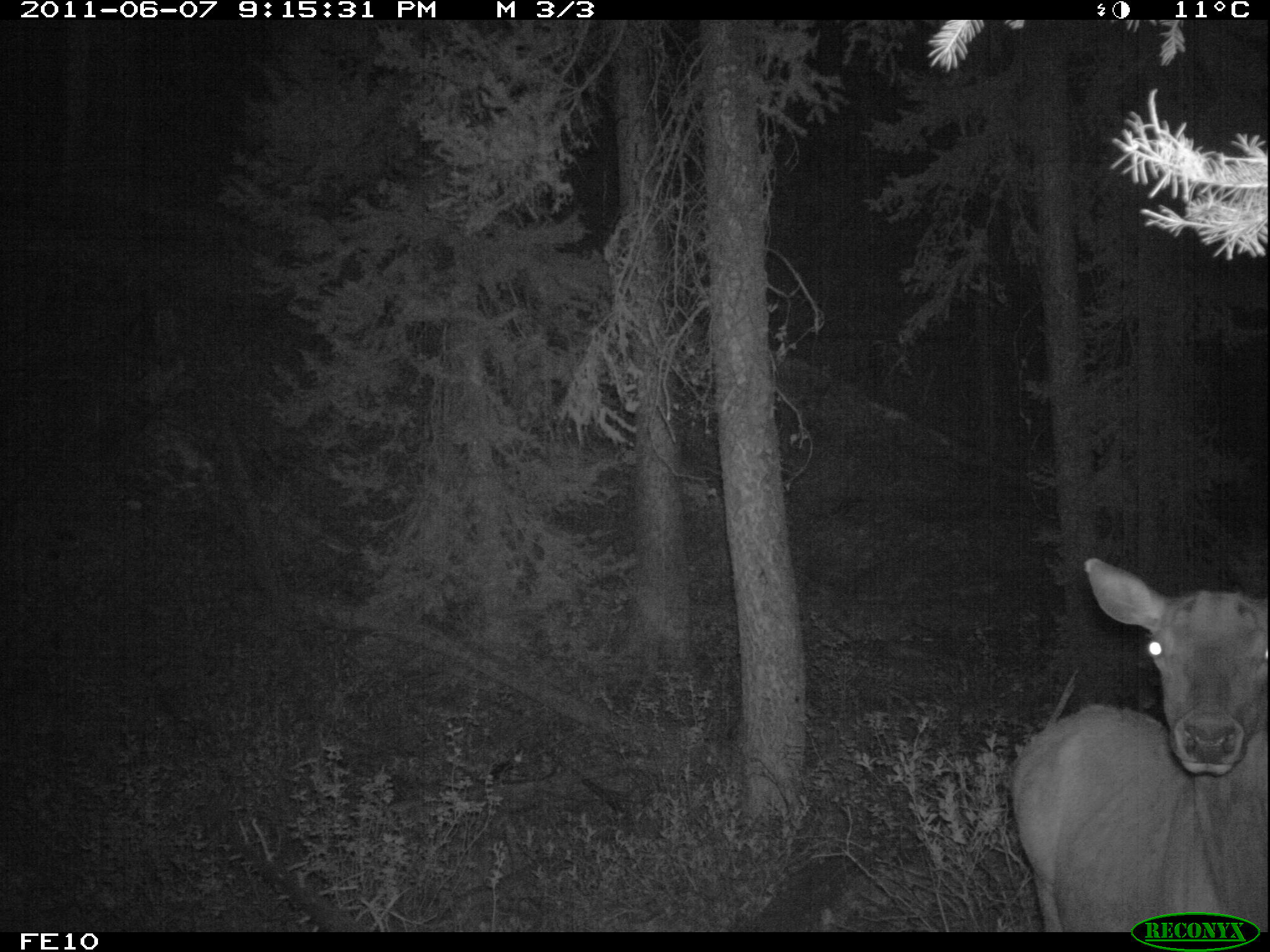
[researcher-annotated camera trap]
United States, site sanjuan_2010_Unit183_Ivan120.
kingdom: Animalia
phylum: Chordata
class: Mammalia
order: Artiodactyla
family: Cervidae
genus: Cervus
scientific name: Cervus elaphus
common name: red deer